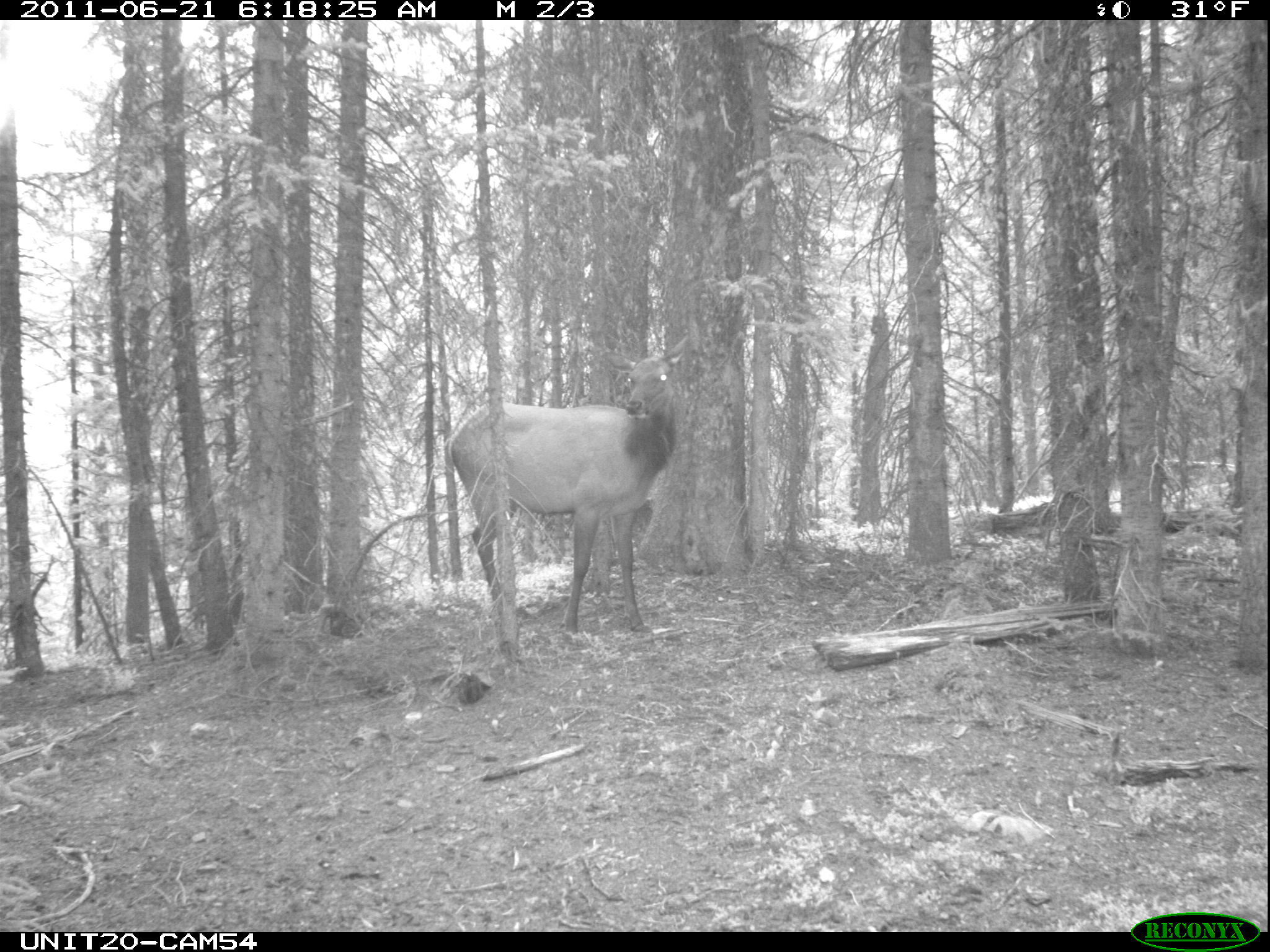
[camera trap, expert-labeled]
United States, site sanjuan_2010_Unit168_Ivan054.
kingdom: Animalia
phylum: Chordata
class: Mammalia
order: Artiodactyla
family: Cervidae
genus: Cervus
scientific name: Cervus elaphus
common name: red deer